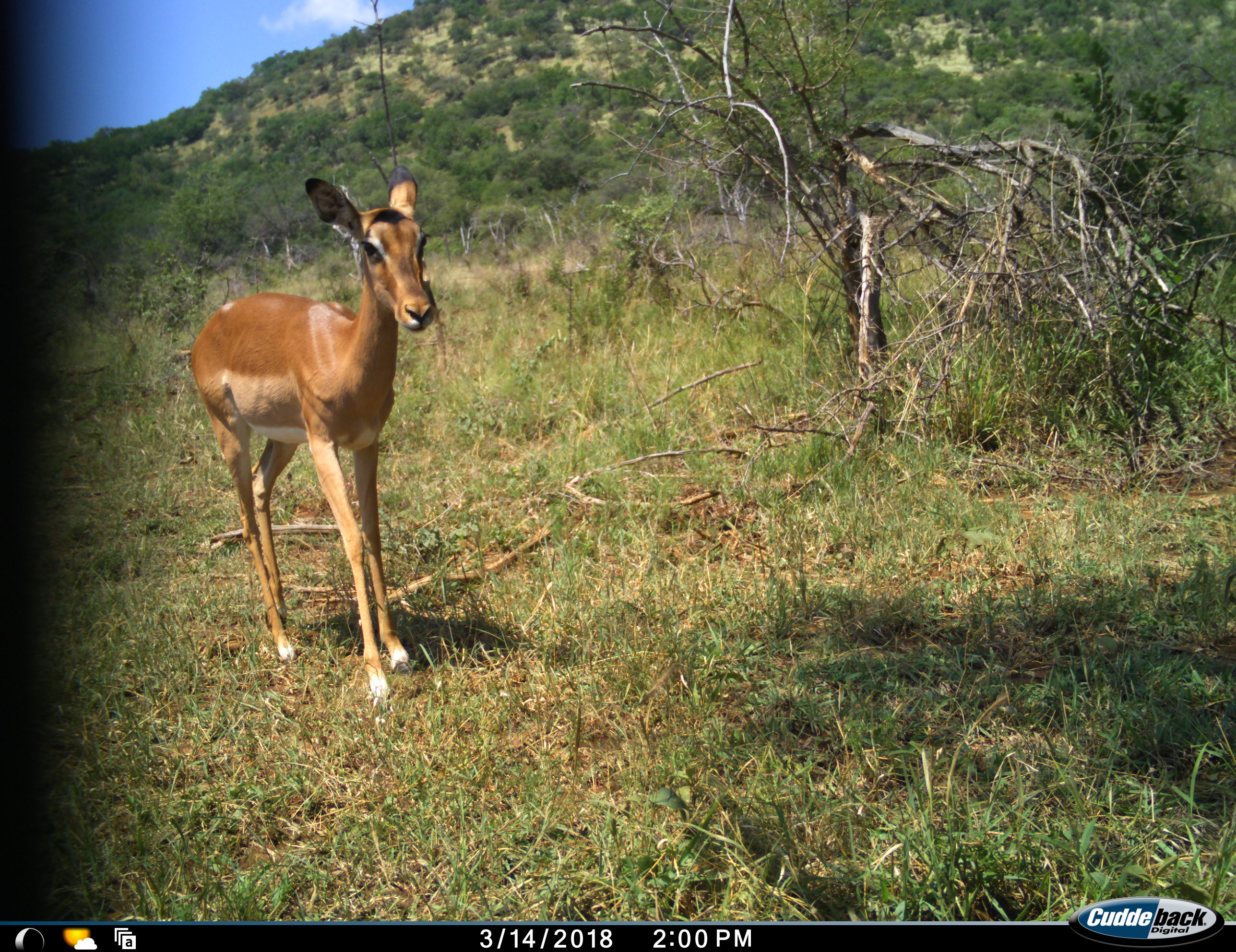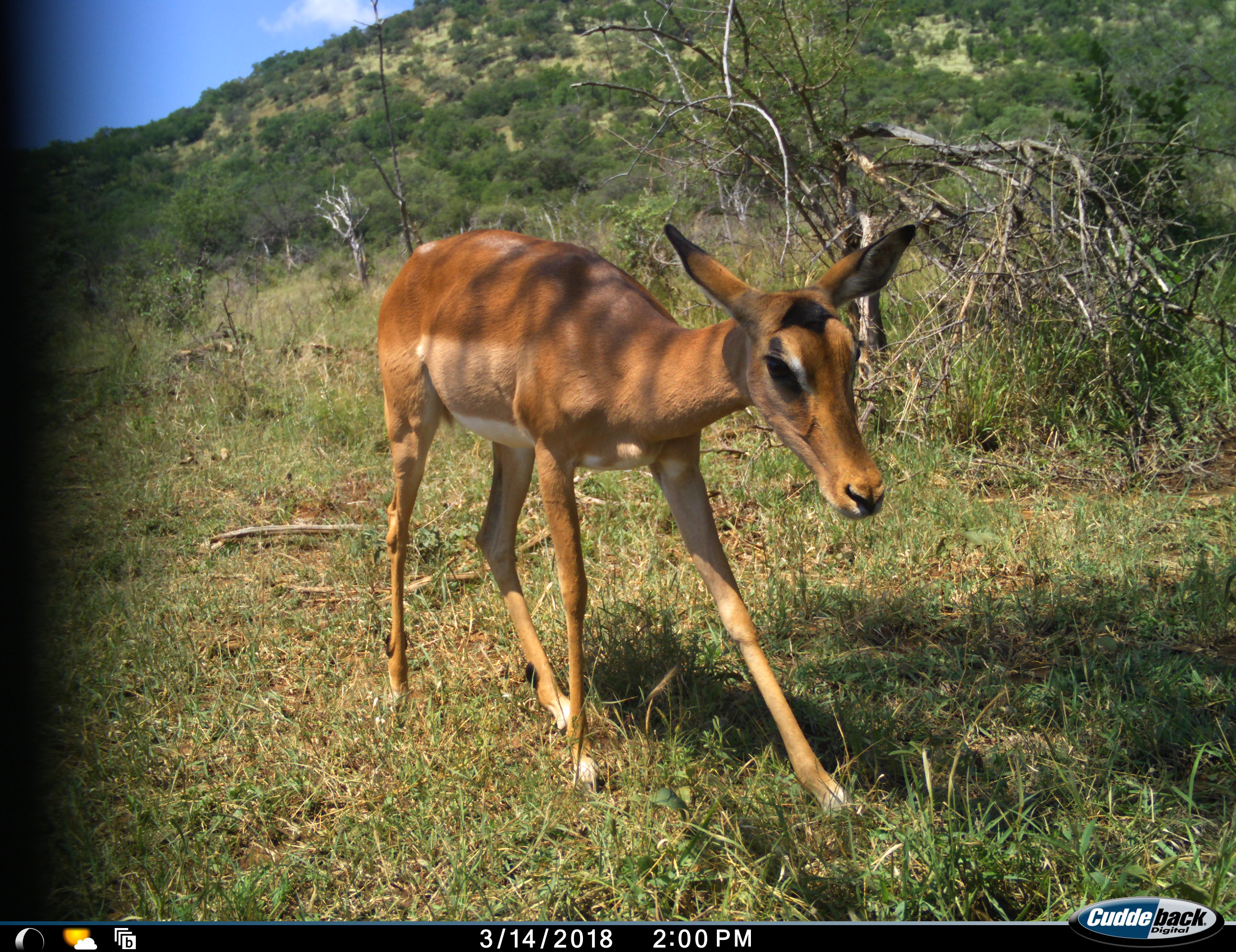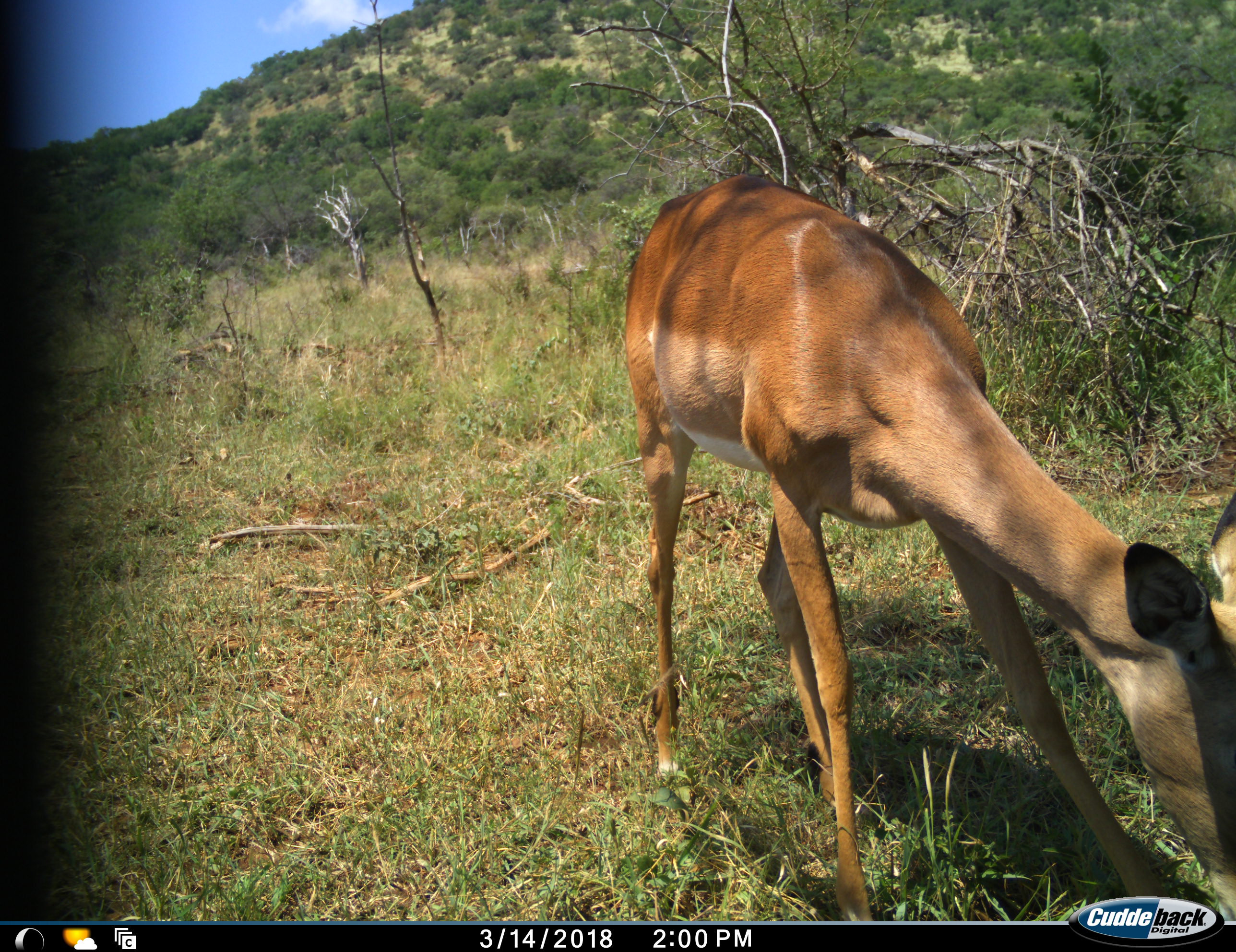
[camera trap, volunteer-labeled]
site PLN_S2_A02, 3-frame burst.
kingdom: Animalia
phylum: Chordata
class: Mammalia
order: Artiodactyla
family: Bovidae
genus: Aepyceros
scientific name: Aepyceros melampus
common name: impala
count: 1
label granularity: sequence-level